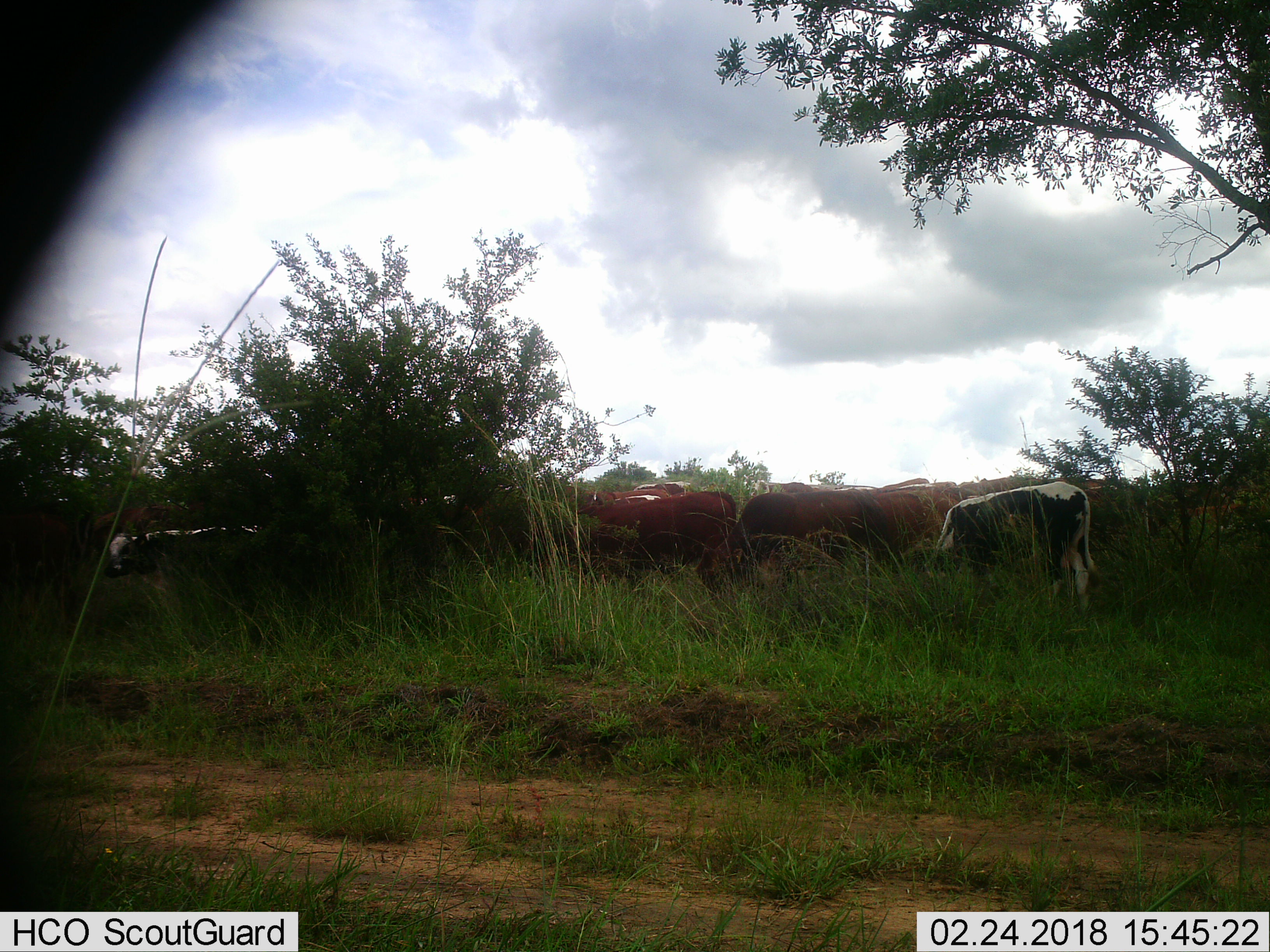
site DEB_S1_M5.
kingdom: Animalia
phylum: Chordata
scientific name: Vertebrata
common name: domestic animal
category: domesticanimal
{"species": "domesticanimal (domestic animal) (Vertebrata)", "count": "11-50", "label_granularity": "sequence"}